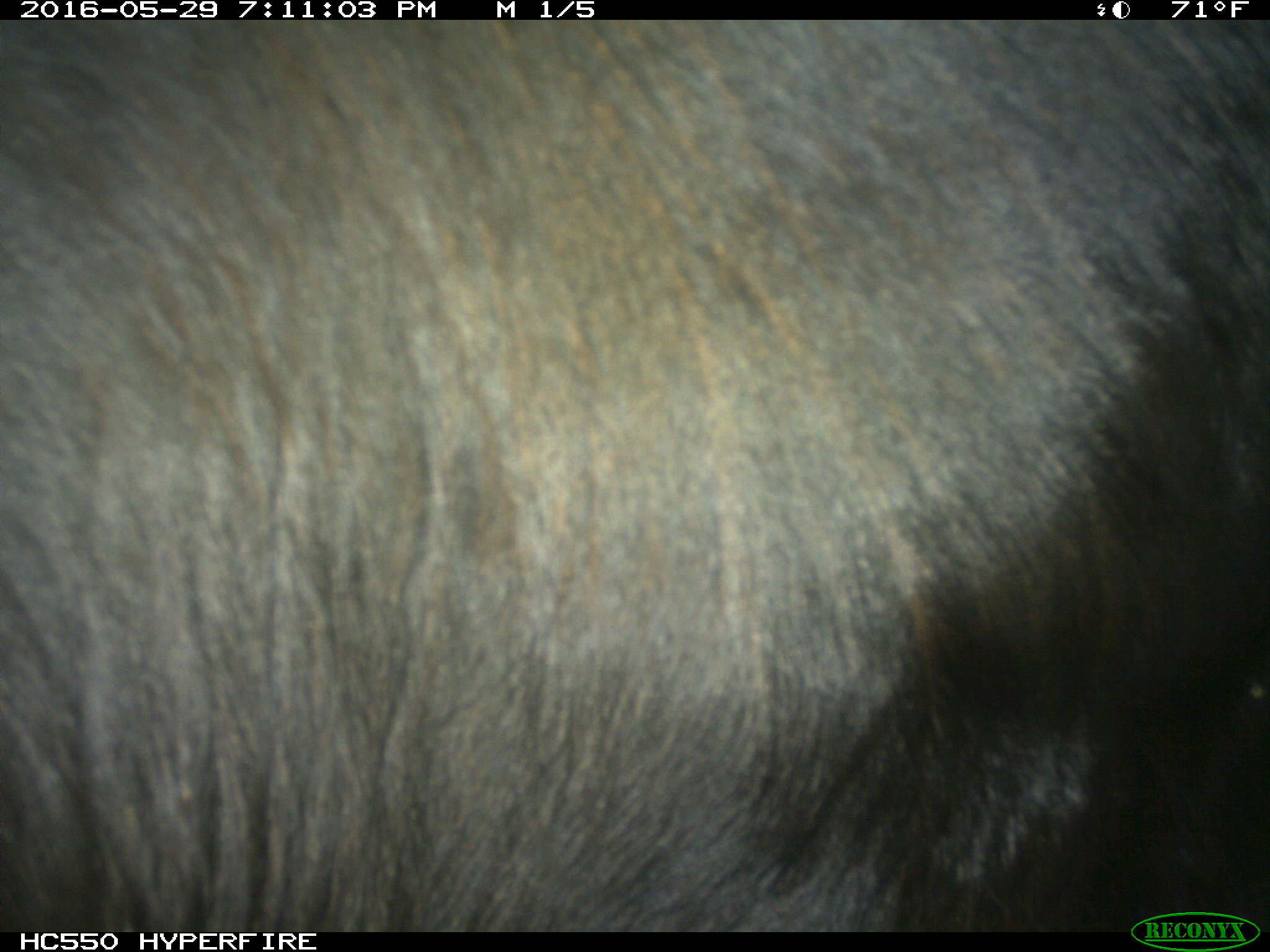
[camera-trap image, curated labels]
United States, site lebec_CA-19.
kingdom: Animalia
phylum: Chordata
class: Mammalia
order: Artiodactyla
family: Bovidae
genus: Bos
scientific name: Bos taurus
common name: domestic cow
Bos taurus (domestic cow).